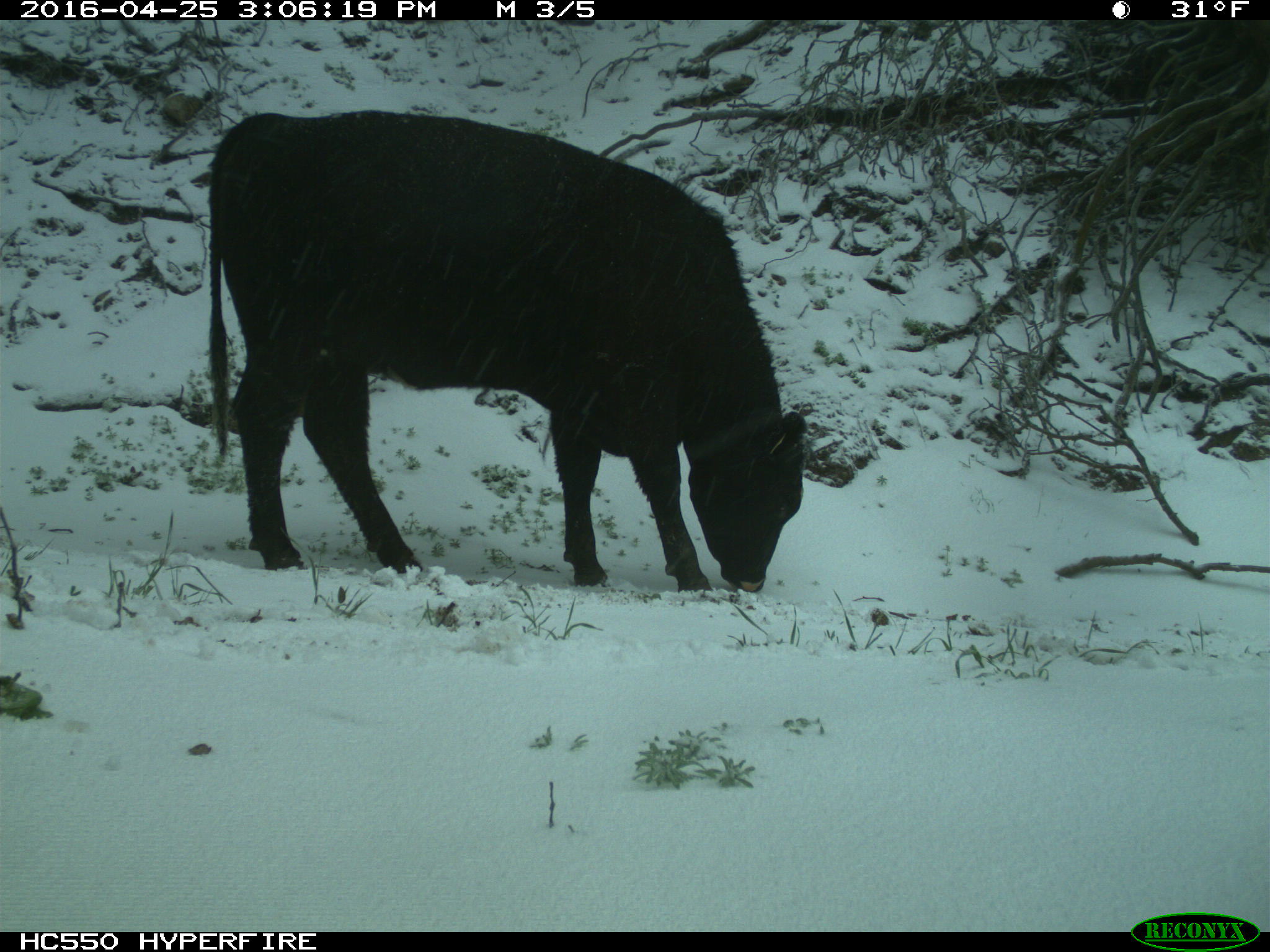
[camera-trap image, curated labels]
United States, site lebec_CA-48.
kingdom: Animalia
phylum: Chordata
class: Mammalia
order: Artiodactyla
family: Bovidae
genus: Bos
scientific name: Bos taurus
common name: domestic cow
Bos taurus (domestic cow).